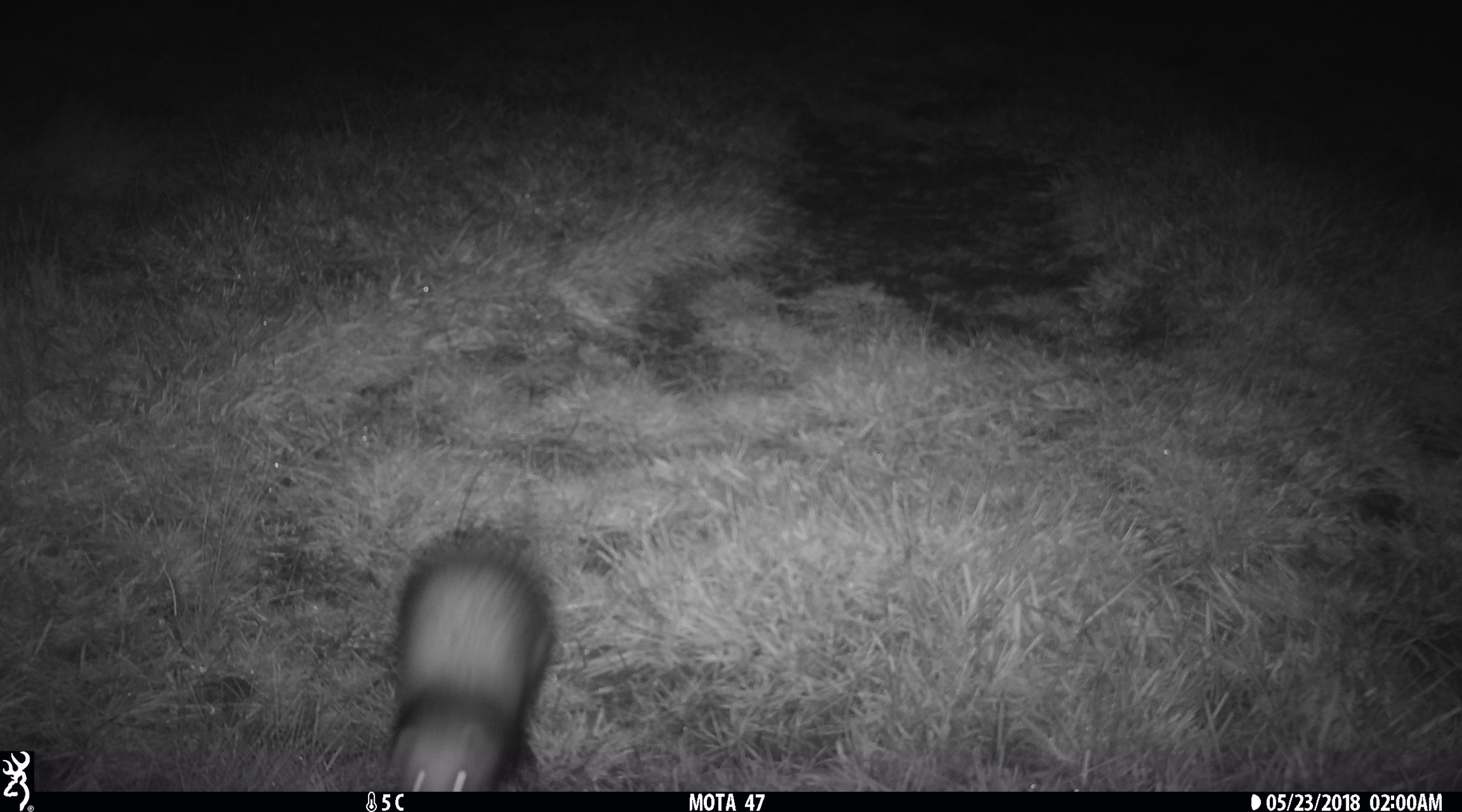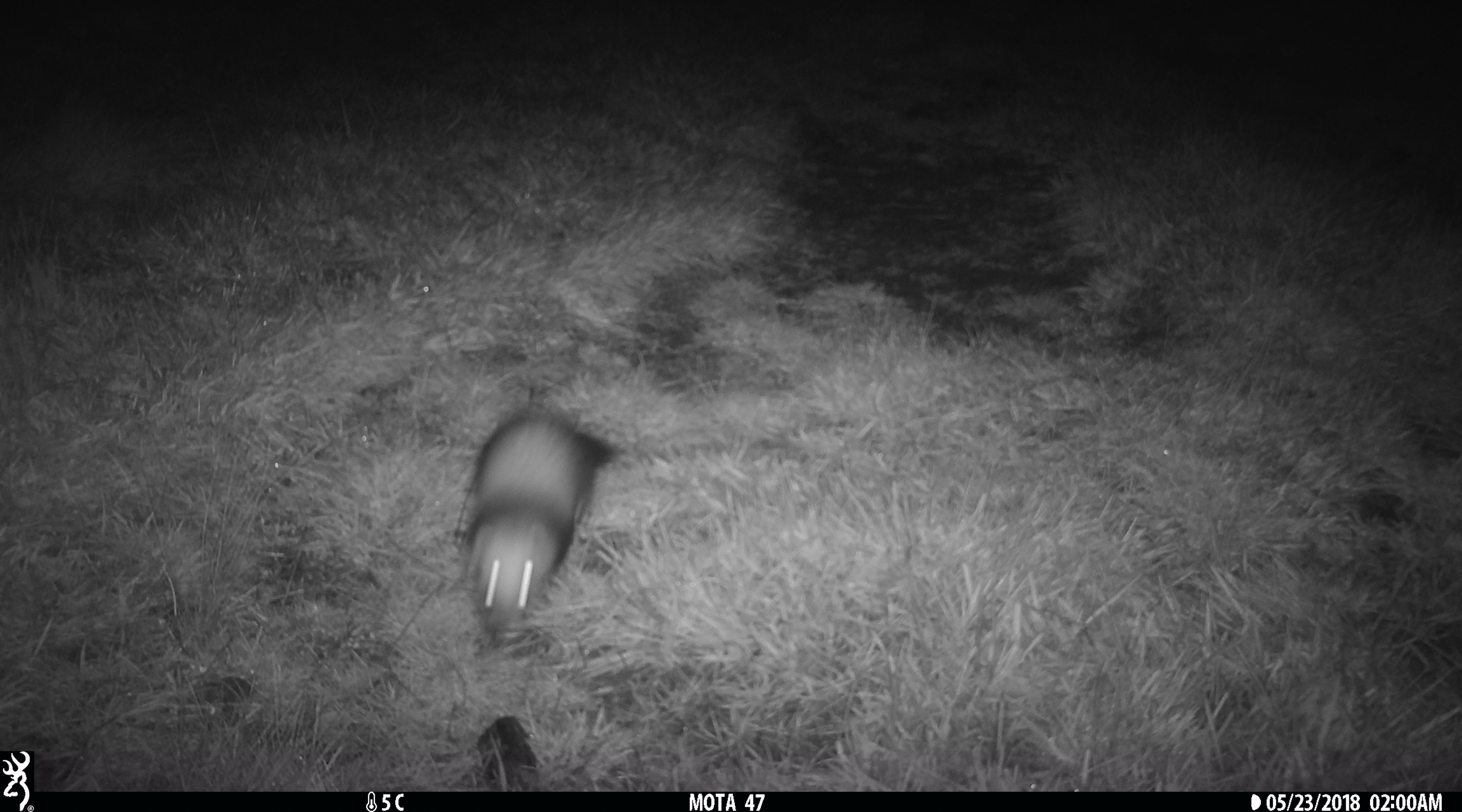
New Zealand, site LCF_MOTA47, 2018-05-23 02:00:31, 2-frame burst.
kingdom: Animalia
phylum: Chordata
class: Mammalia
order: Carnivora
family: Mustelidae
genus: Mustela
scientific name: Mustela furo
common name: ferret